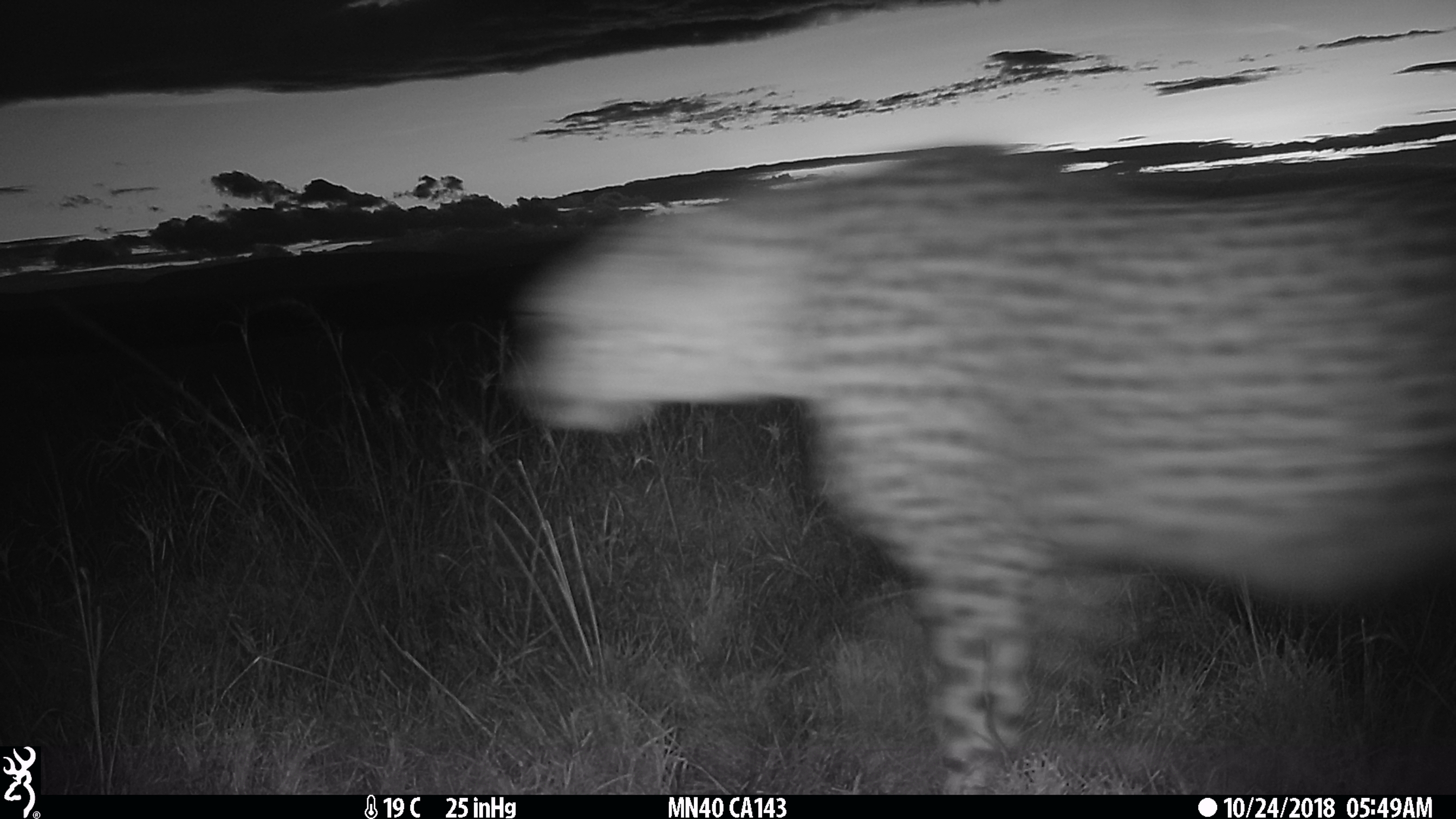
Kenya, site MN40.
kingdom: Animalia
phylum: Chordata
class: Mammalia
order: Carnivora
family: Felidae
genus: Acinonyx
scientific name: Acinonyx jubatus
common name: cheetah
Cheetah (Acinonyx jubatus).